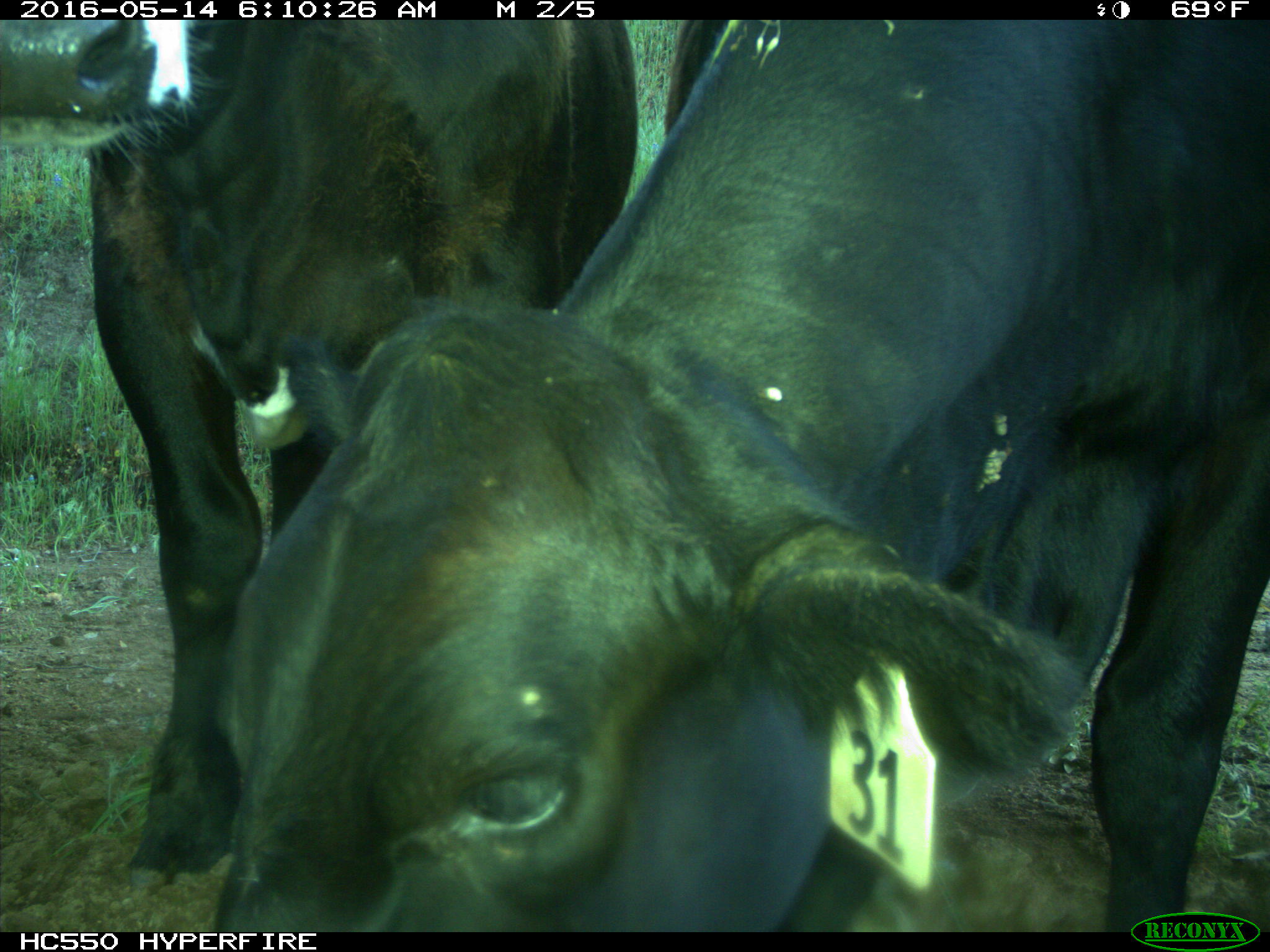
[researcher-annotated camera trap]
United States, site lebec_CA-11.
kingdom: Animalia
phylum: Chordata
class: Mammalia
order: Artiodactyla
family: Bovidae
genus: Bos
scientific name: Bos taurus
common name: domestic cow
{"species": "Bos taurus (domestic cow)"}